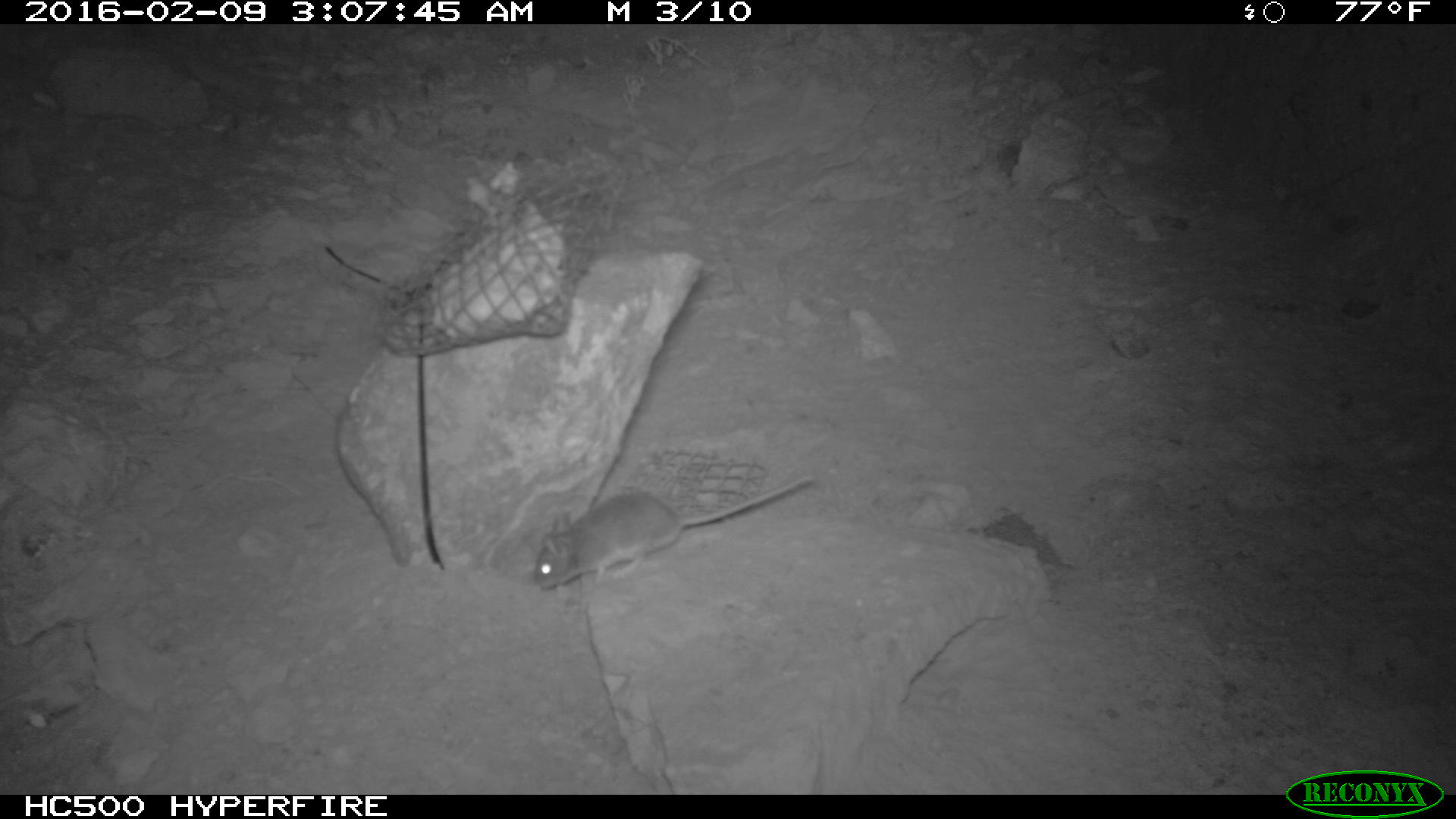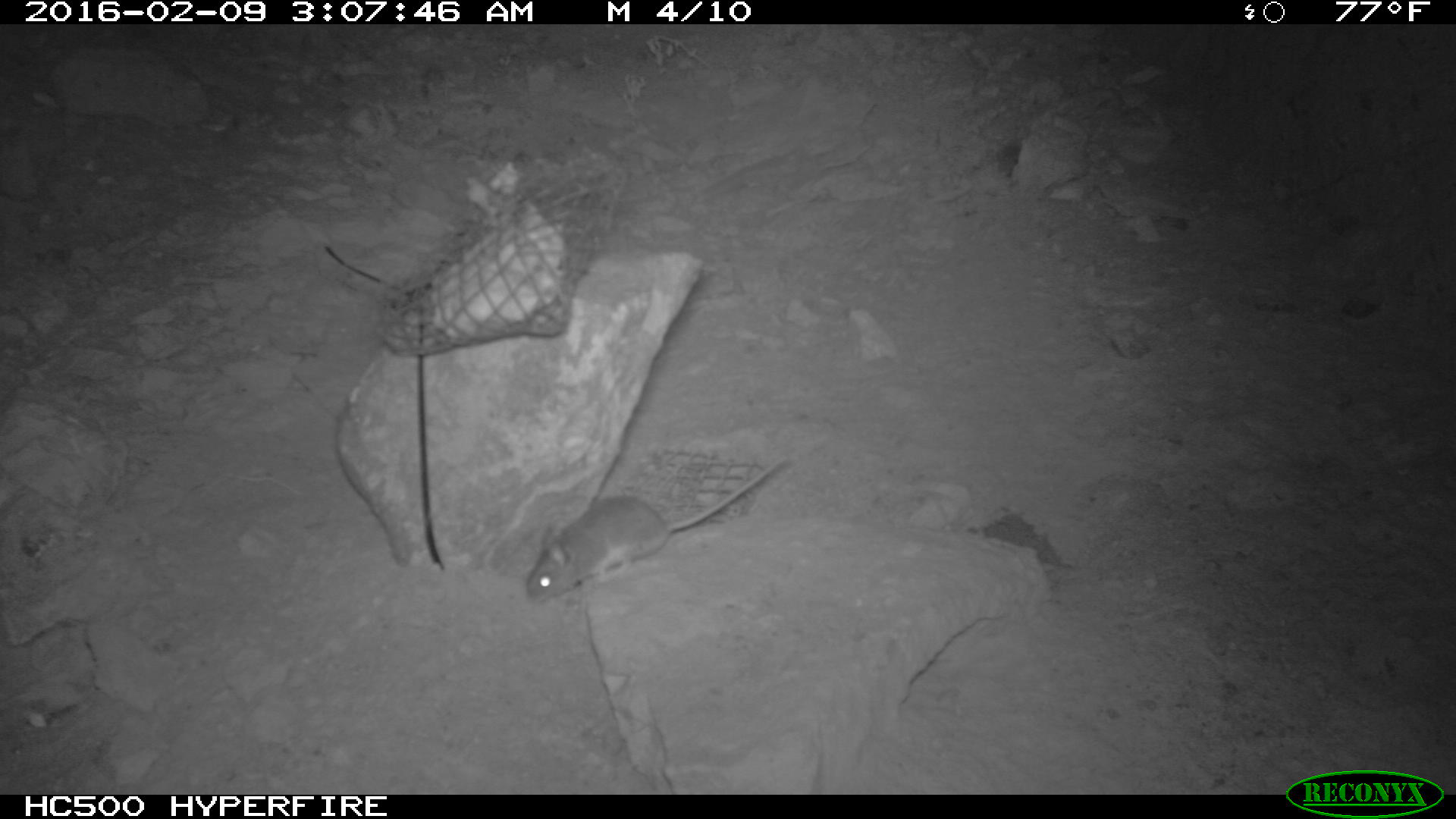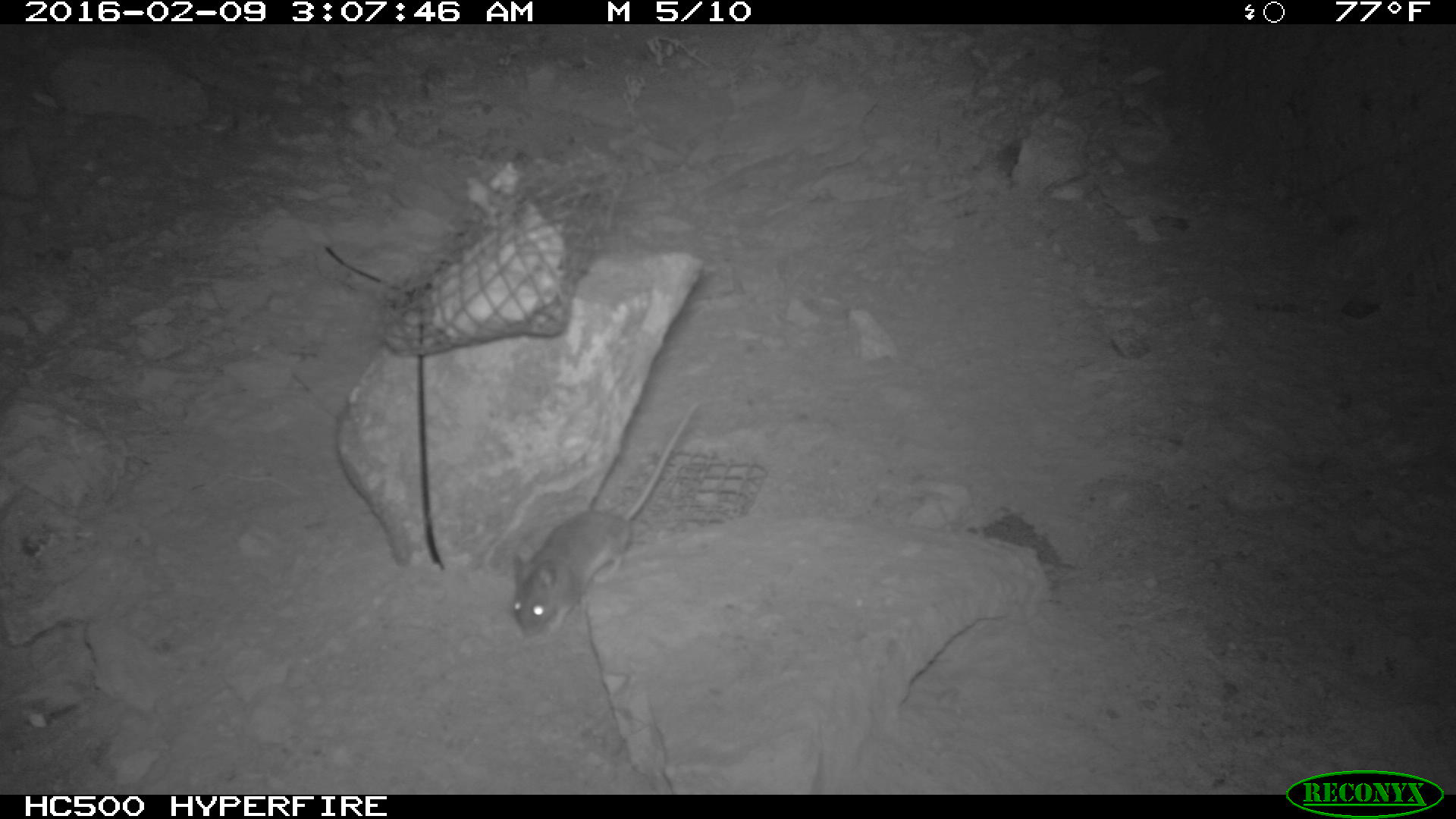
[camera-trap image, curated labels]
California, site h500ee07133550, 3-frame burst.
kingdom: Animalia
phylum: Chordata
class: Mammalia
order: Rodentia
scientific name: Rodentia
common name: rodent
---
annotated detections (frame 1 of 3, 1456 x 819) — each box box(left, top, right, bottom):
rodent: box(532, 470, 811, 592)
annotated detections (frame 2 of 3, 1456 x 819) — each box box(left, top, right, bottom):
rodent: box(523, 453, 792, 601)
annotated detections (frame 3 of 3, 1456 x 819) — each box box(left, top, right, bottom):
rodent: box(509, 402, 698, 639)